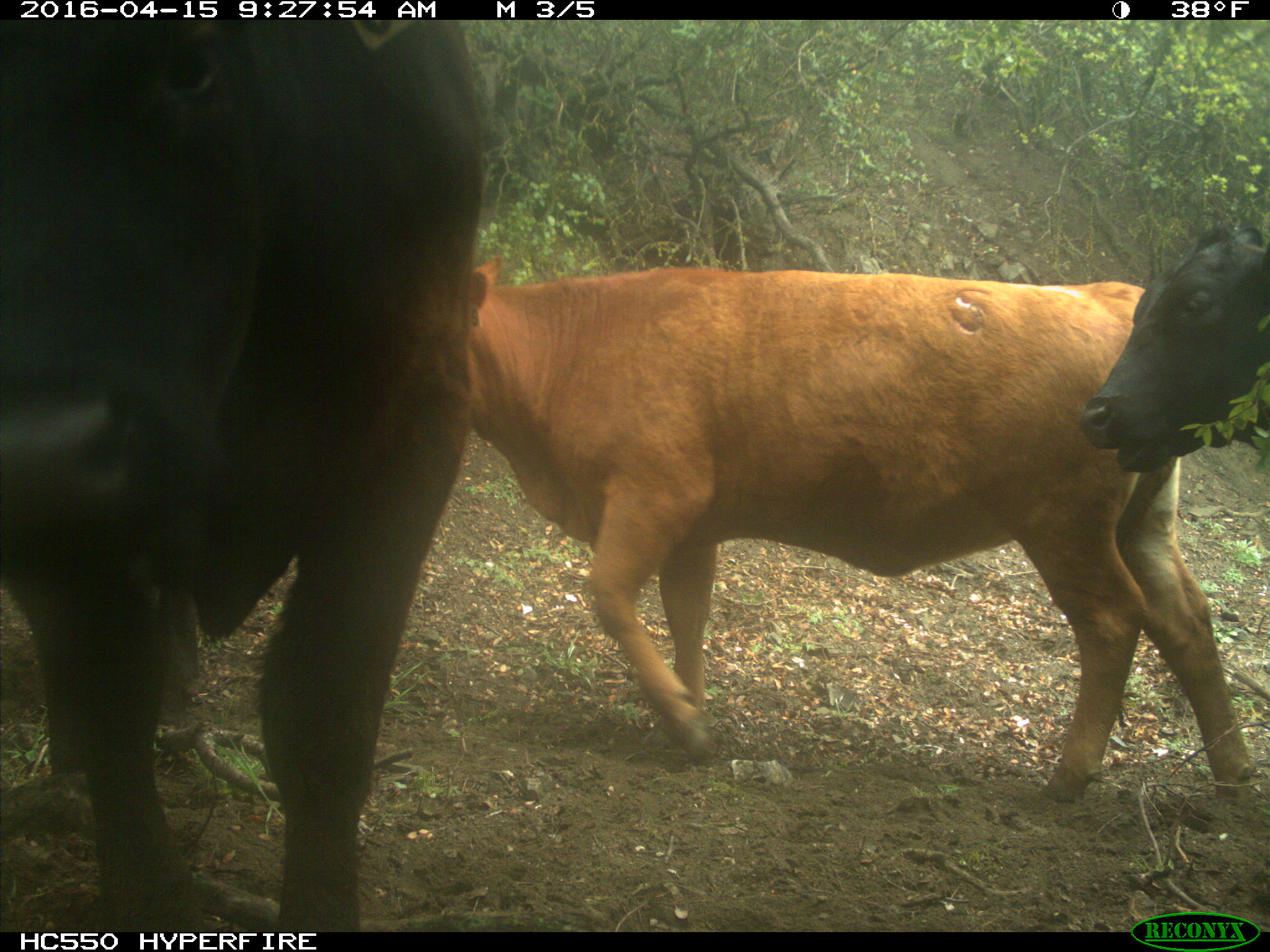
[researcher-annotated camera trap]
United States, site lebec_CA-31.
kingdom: Animalia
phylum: Chordata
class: Mammalia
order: Artiodactyla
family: Bovidae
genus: Bos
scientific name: Bos taurus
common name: domestic cow